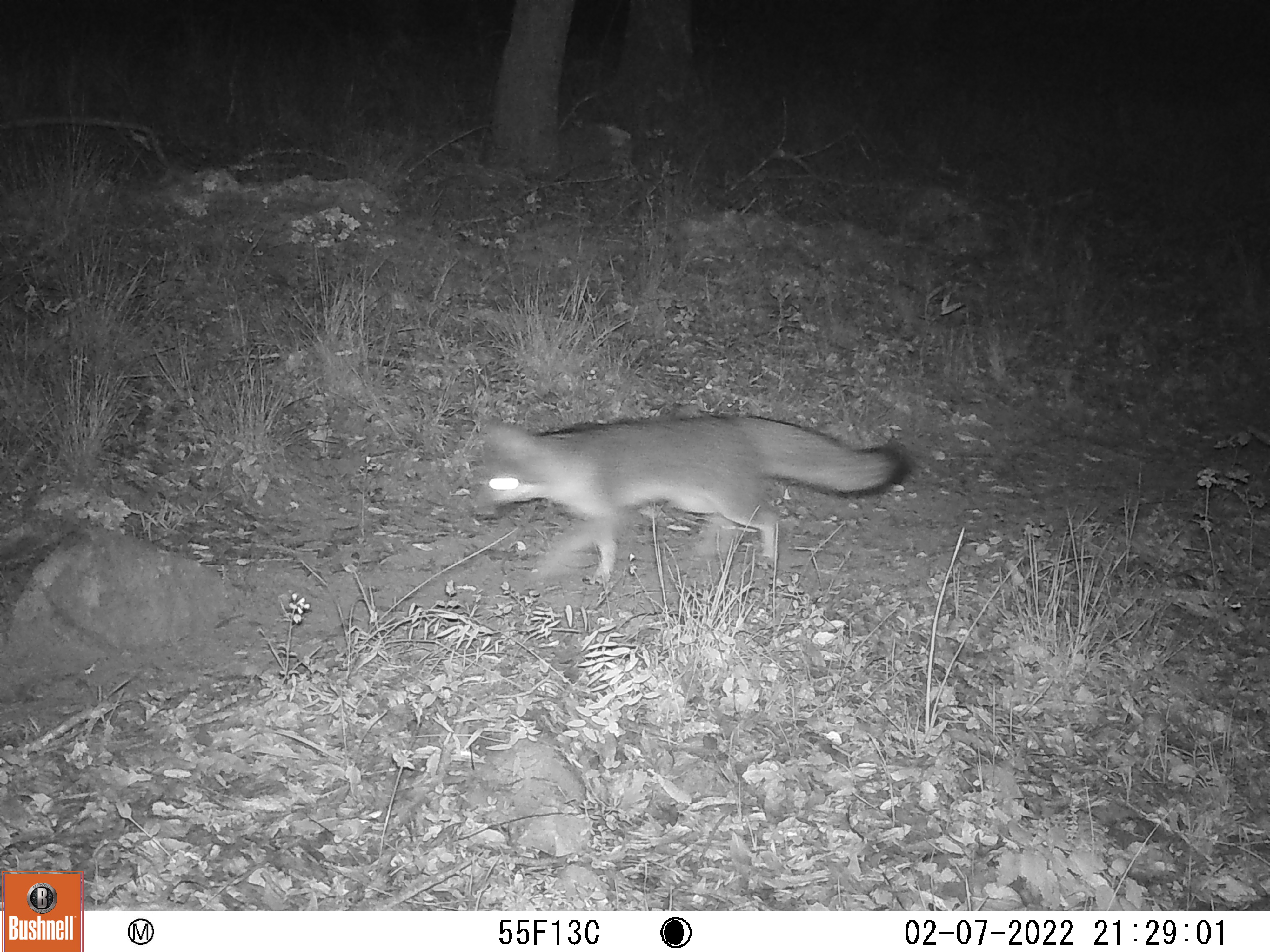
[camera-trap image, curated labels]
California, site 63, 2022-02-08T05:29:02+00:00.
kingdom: Animalia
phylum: Chordata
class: Mammalia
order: Carnivora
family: Canidae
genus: Urocyon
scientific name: Urocyon cinereoargenteus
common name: gray fox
Gray fox (Urocyon cinereoargenteus).